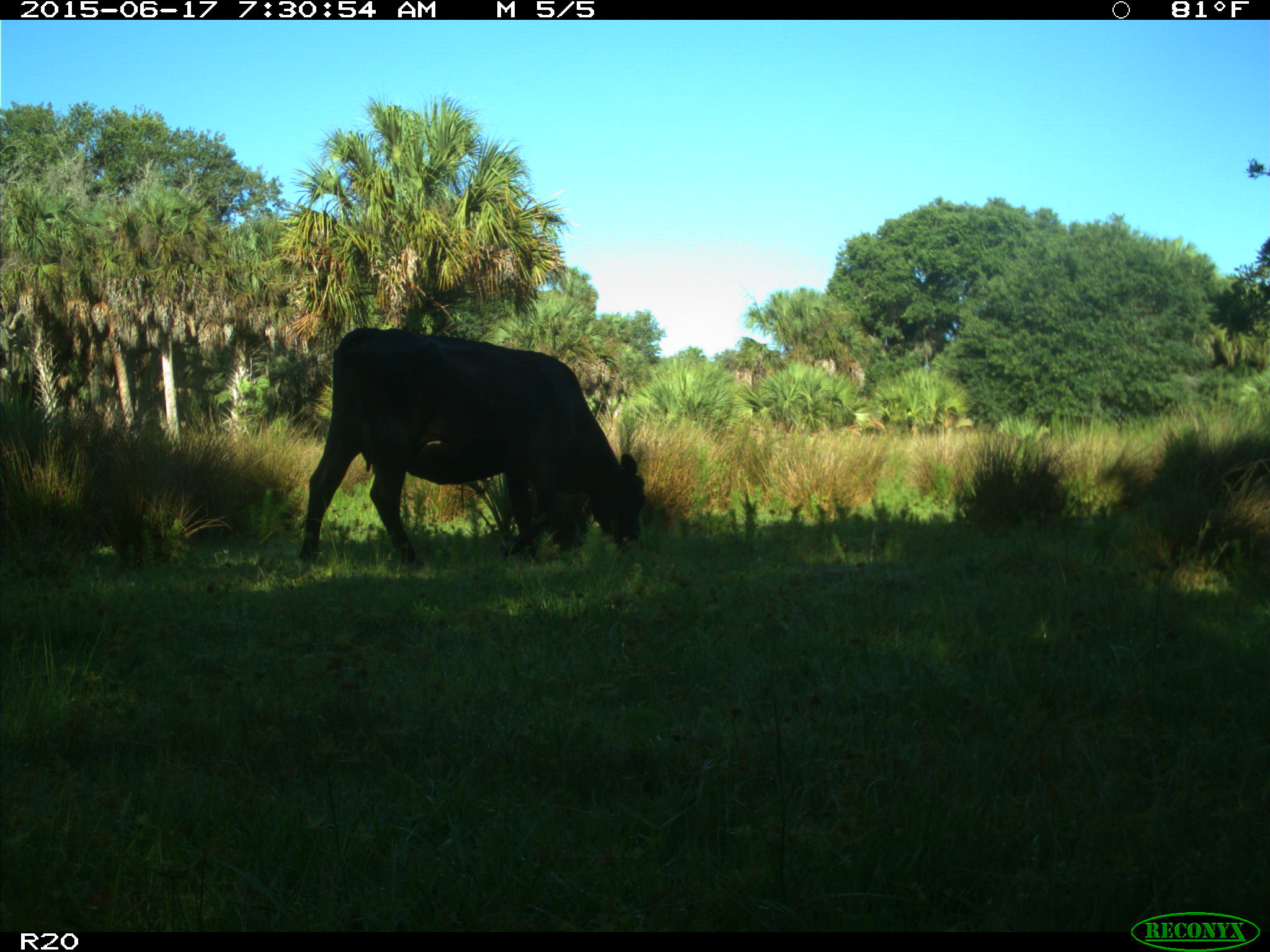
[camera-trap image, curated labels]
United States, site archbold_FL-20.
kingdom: Animalia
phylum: Chordata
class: Mammalia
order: Artiodactyla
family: Bovidae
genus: Bos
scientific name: Bos taurus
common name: domestic cow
Bos taurus (domestic cow).